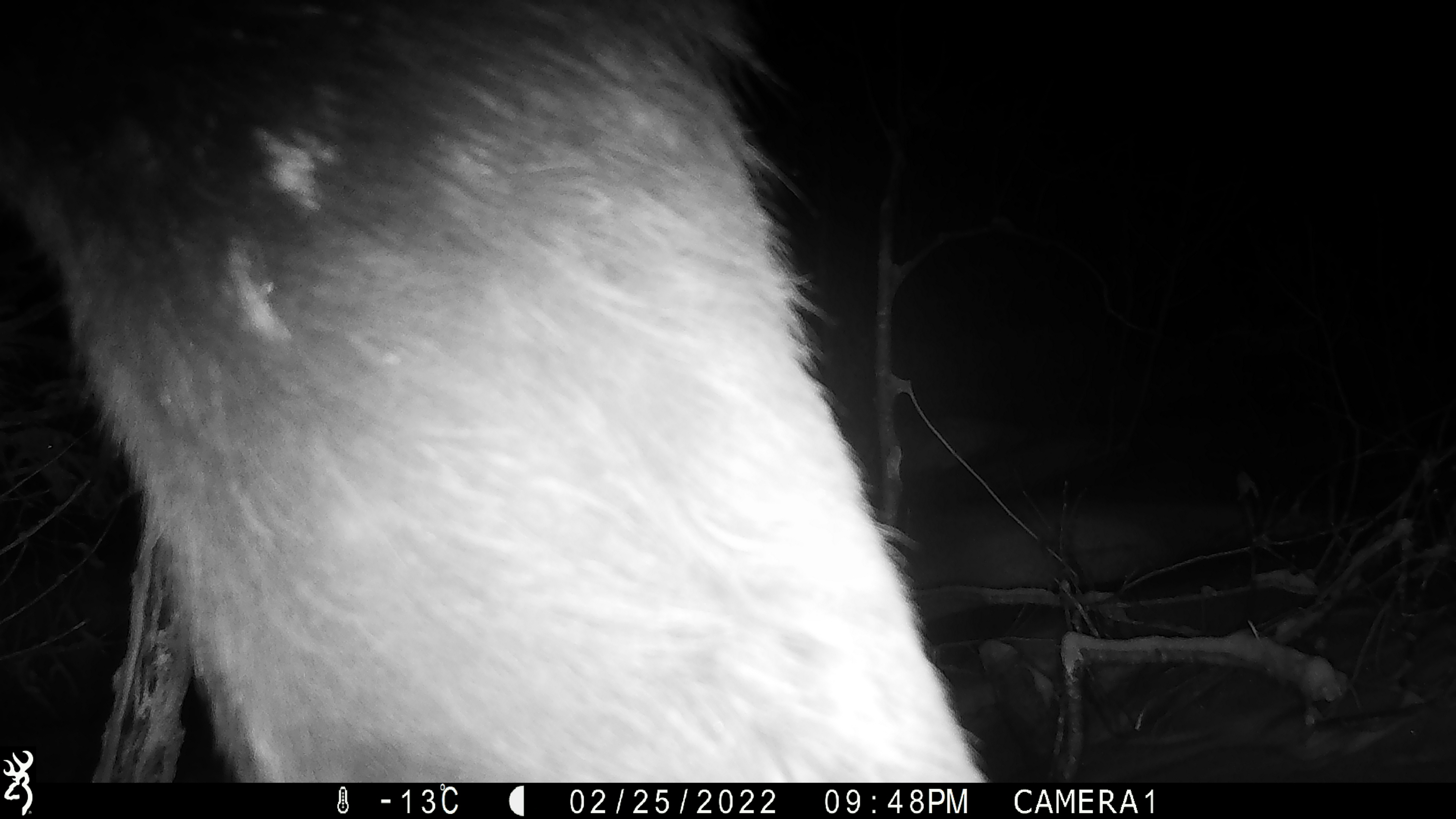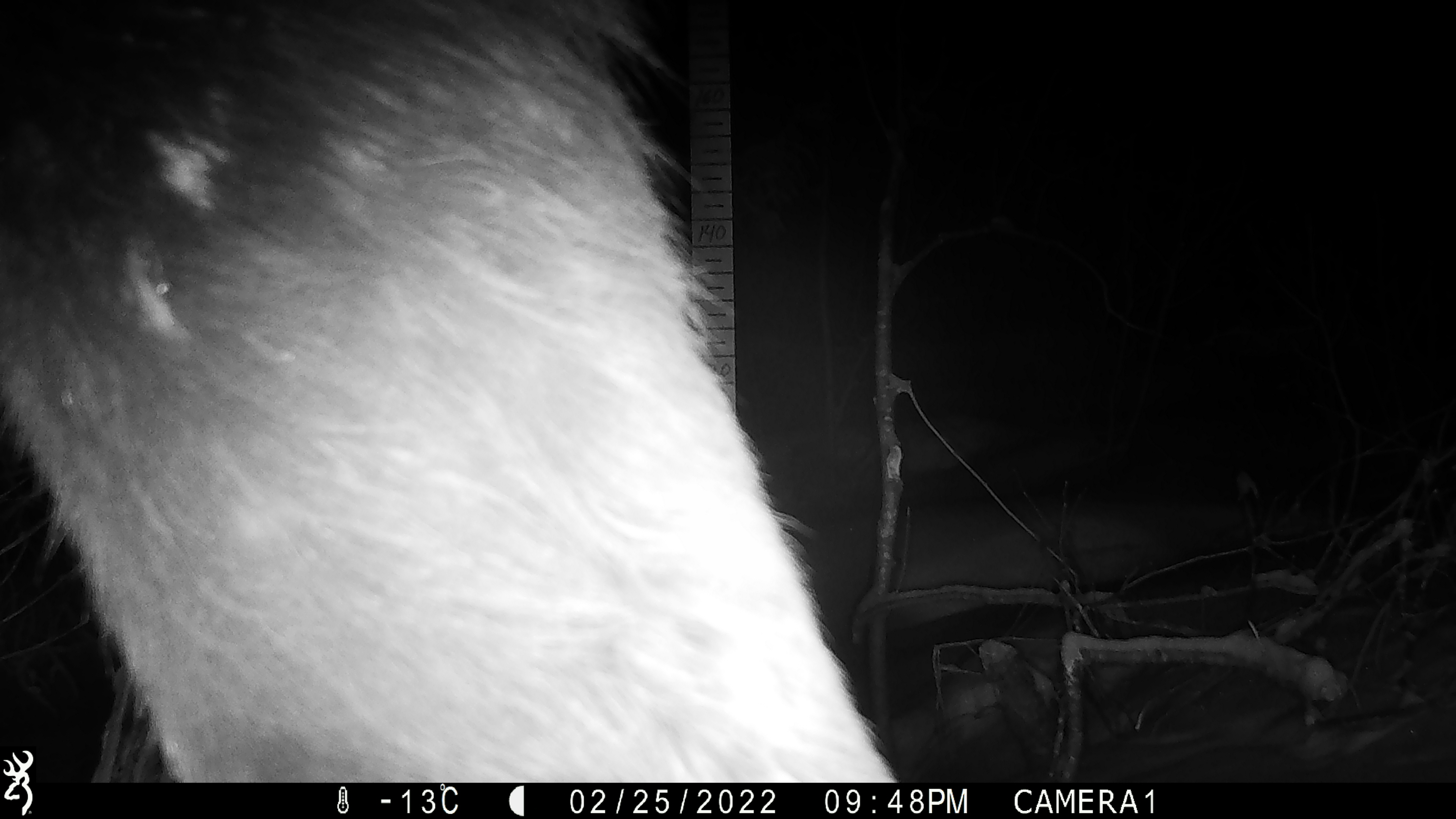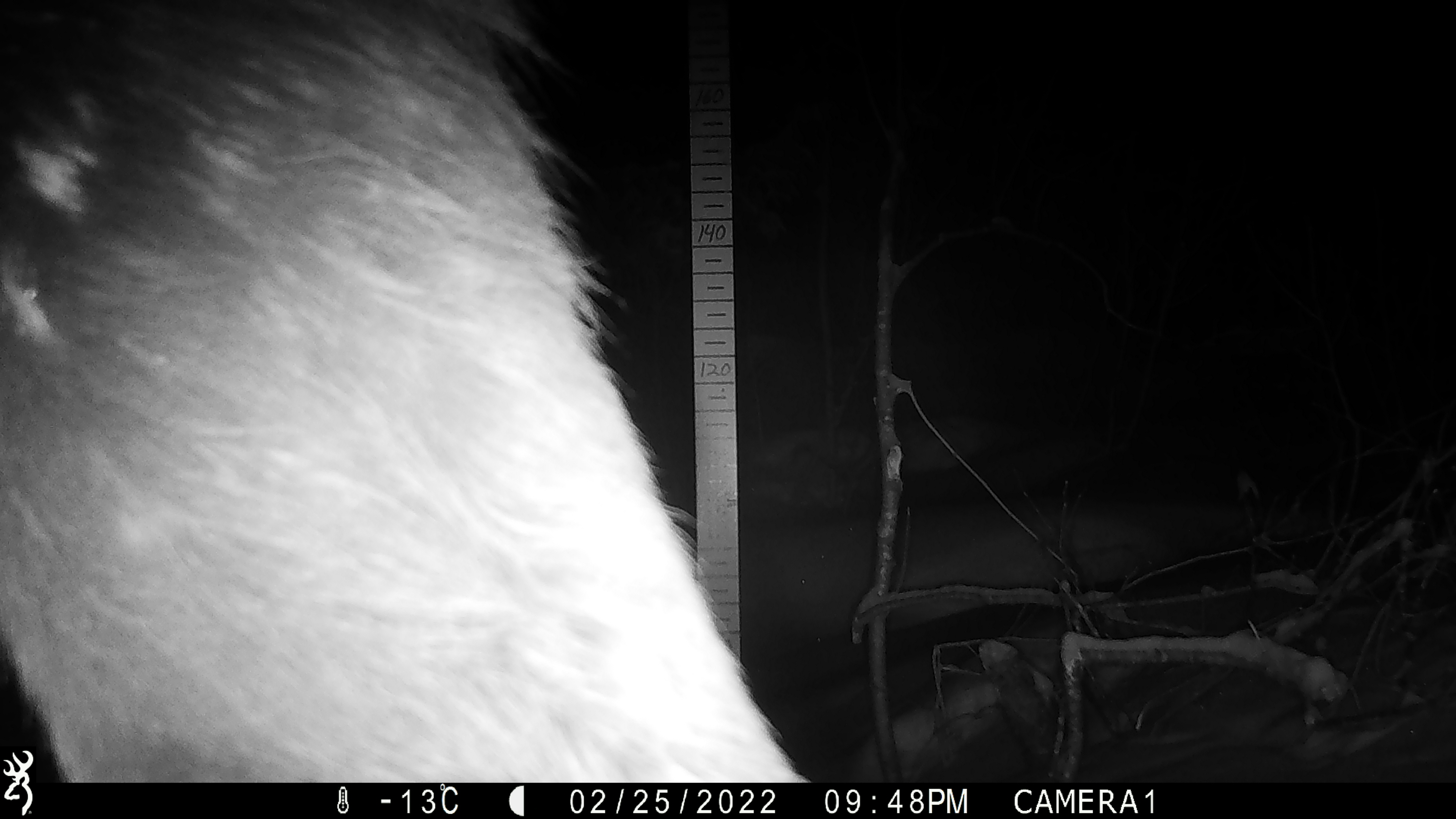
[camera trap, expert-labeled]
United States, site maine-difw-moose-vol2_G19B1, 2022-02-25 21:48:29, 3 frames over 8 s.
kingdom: Animalia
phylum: Chordata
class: Mammalia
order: Artiodactyla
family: Cervidae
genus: Alces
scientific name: Alces alces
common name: moose